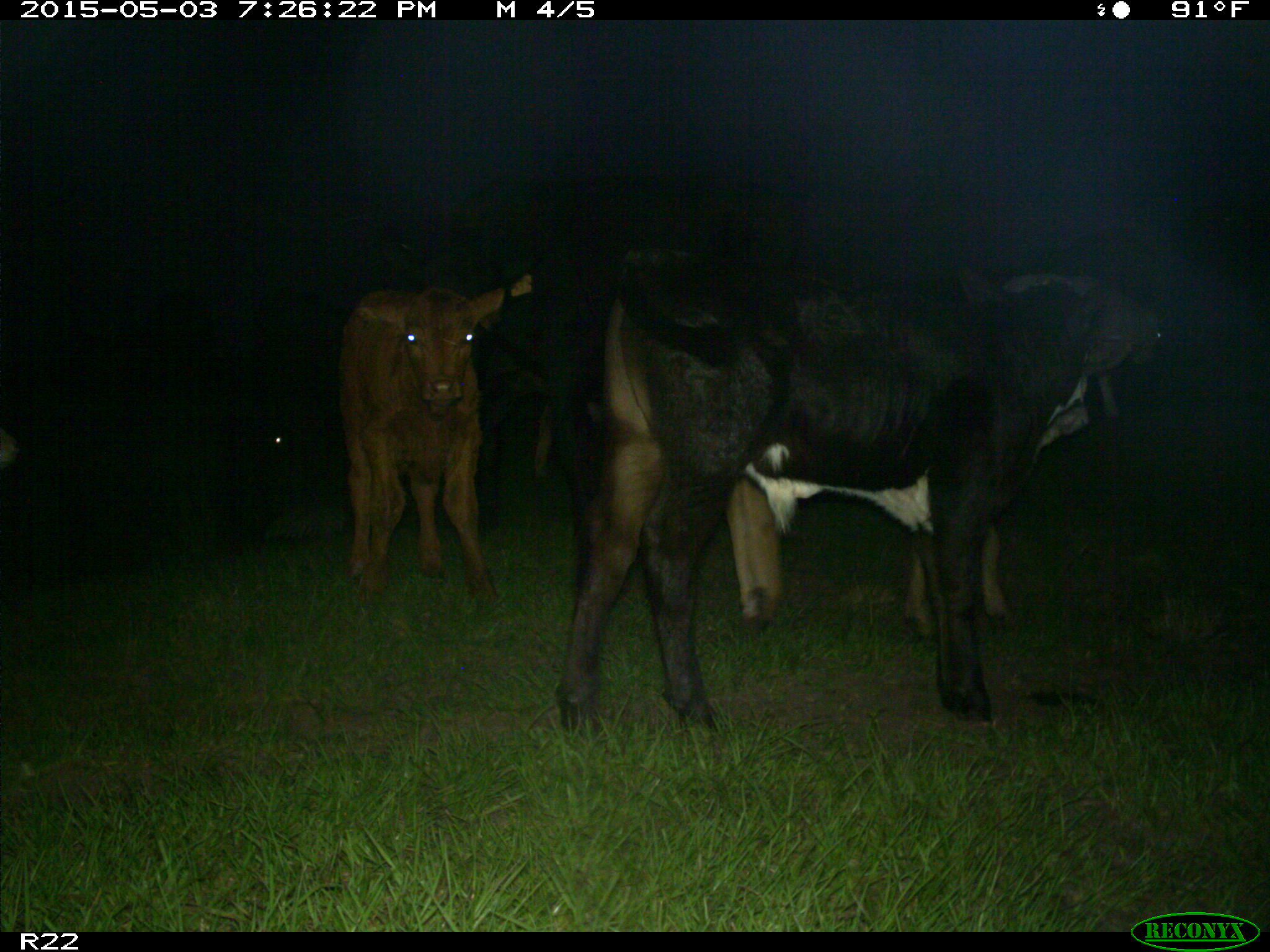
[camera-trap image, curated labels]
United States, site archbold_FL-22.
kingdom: Animalia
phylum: Chordata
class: Mammalia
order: Artiodactyla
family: Bovidae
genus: Bos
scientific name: Bos taurus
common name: domestic cow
Bos taurus (domestic cow).